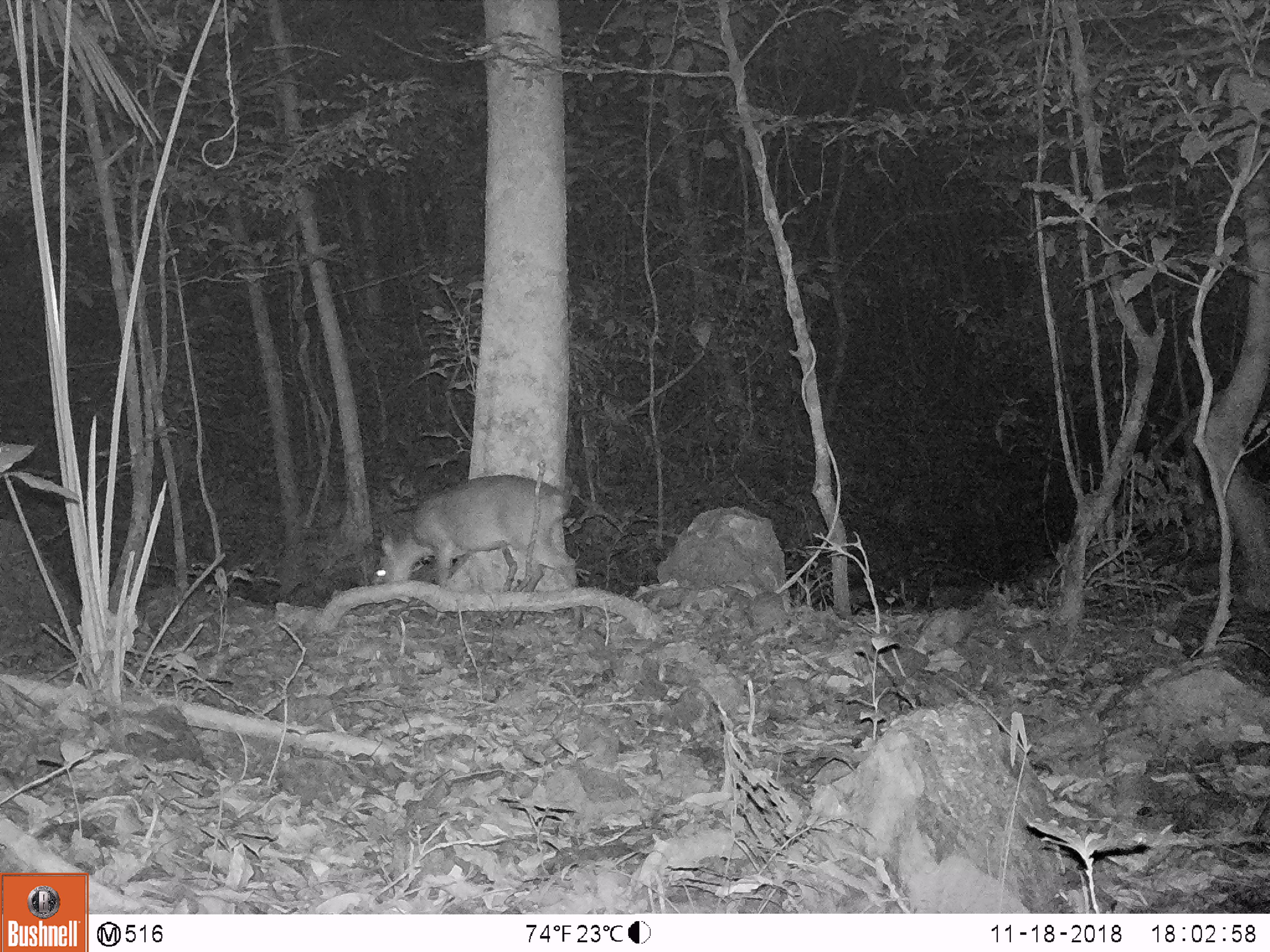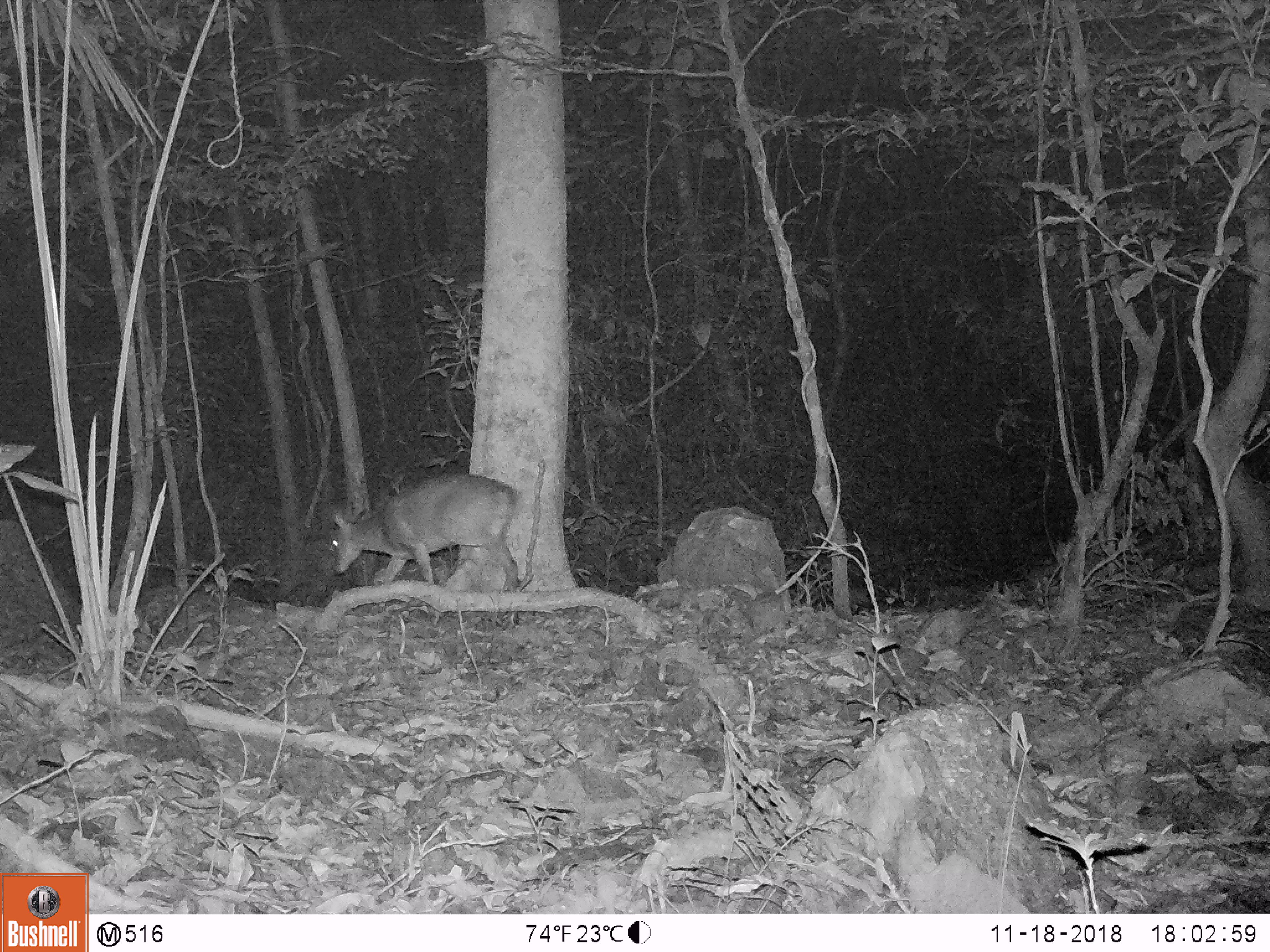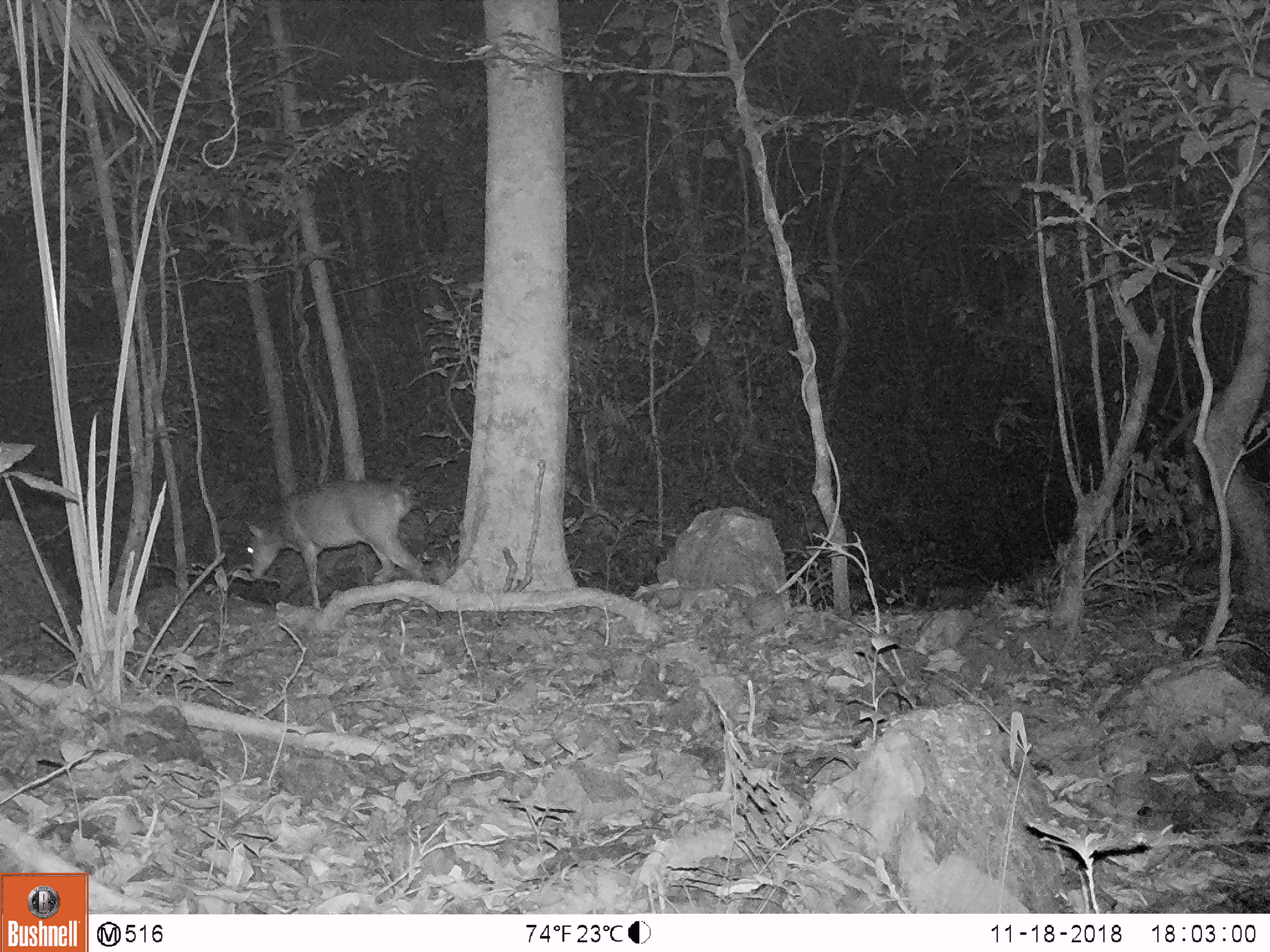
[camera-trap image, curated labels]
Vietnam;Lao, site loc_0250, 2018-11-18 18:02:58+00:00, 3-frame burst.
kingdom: Animalia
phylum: Chordata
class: Mammalia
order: Artiodactyla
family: Cervidae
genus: Muntiacus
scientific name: Muntiacus vuquangensis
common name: large-antlered muntjac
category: large antlered muntjac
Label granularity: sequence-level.